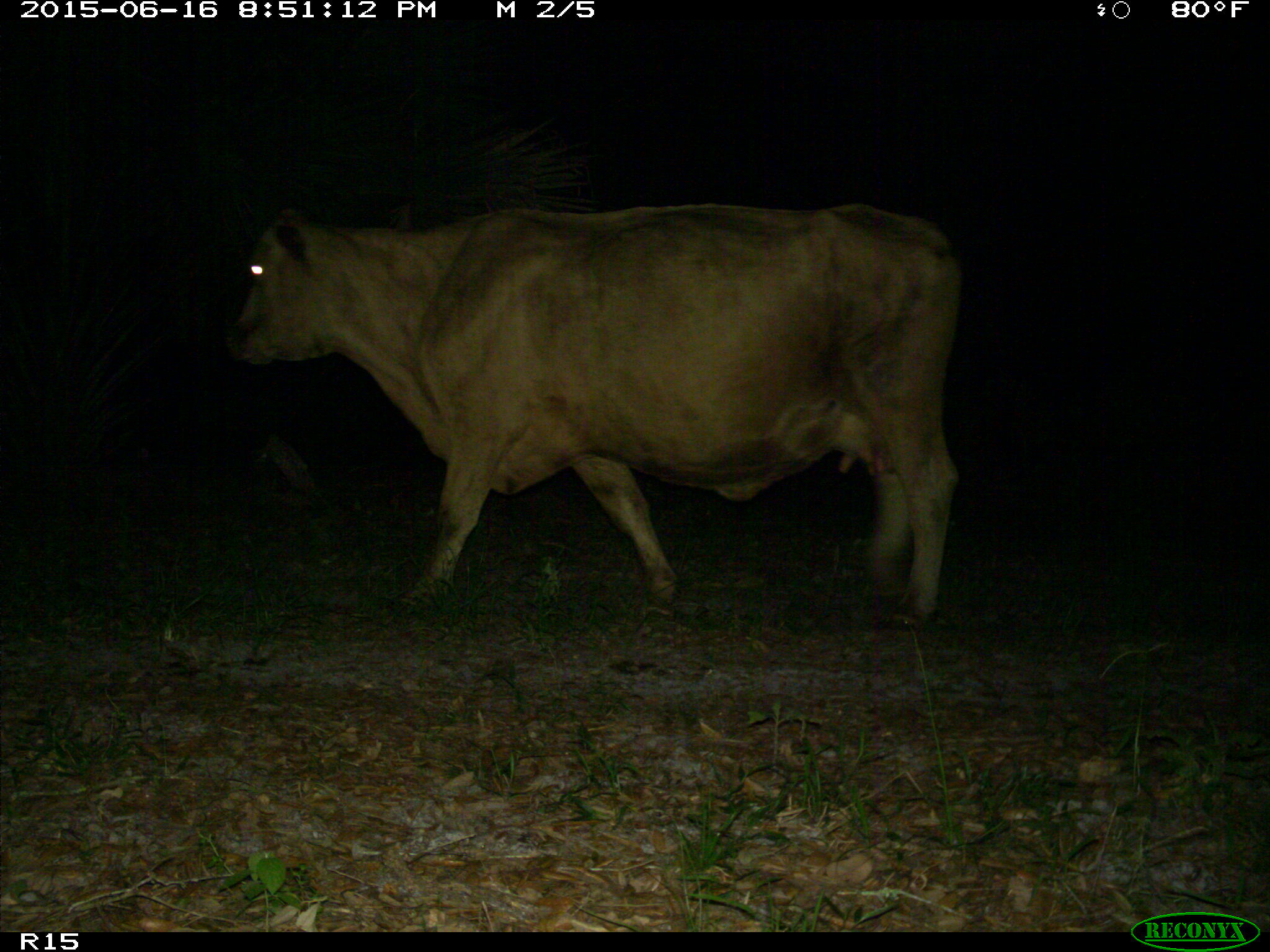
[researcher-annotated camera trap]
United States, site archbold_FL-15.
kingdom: Animalia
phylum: Chordata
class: Mammalia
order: Artiodactyla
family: Bovidae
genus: Bos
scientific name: Bos taurus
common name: domestic cow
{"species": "Bos taurus (domestic cow)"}